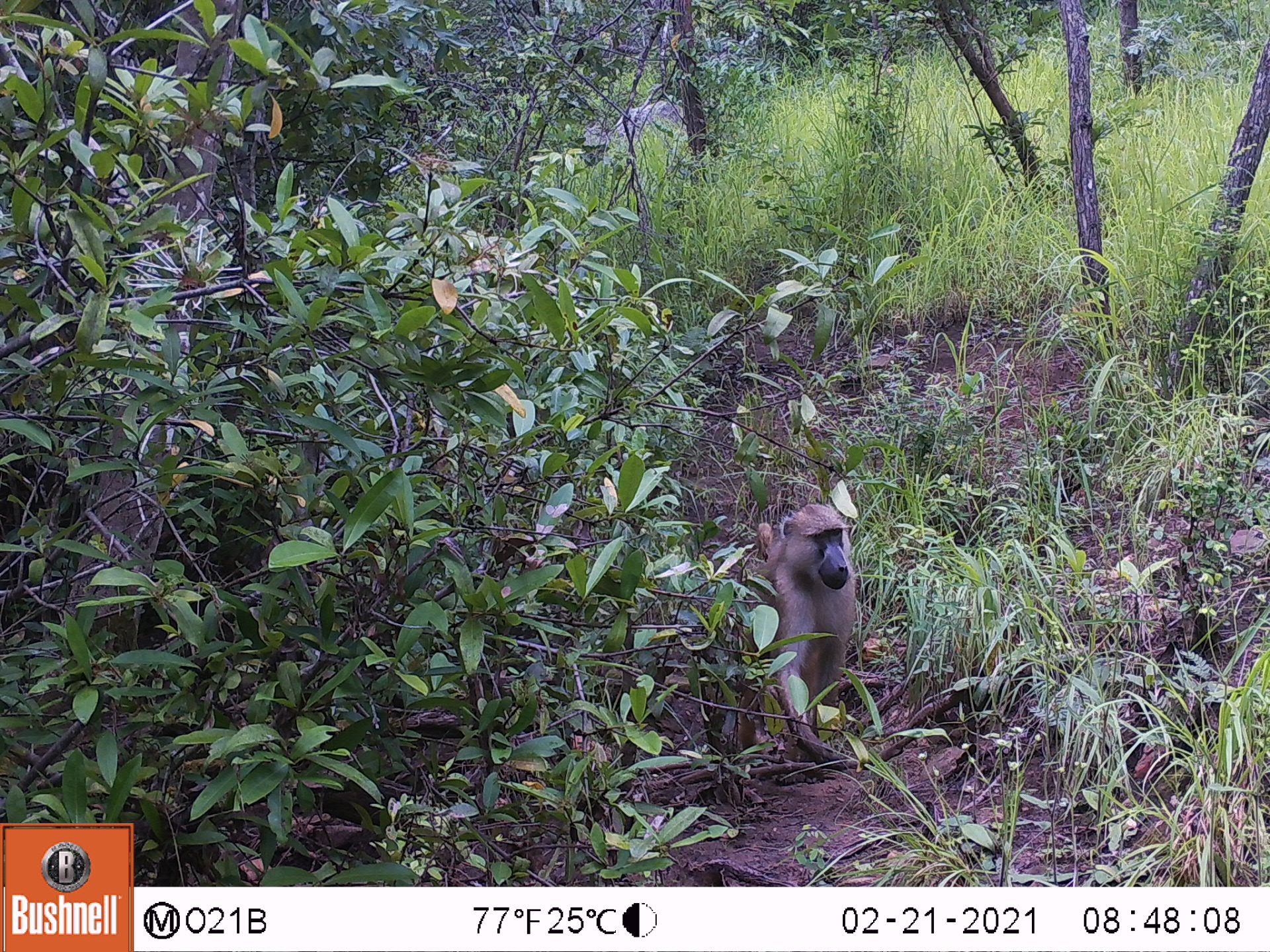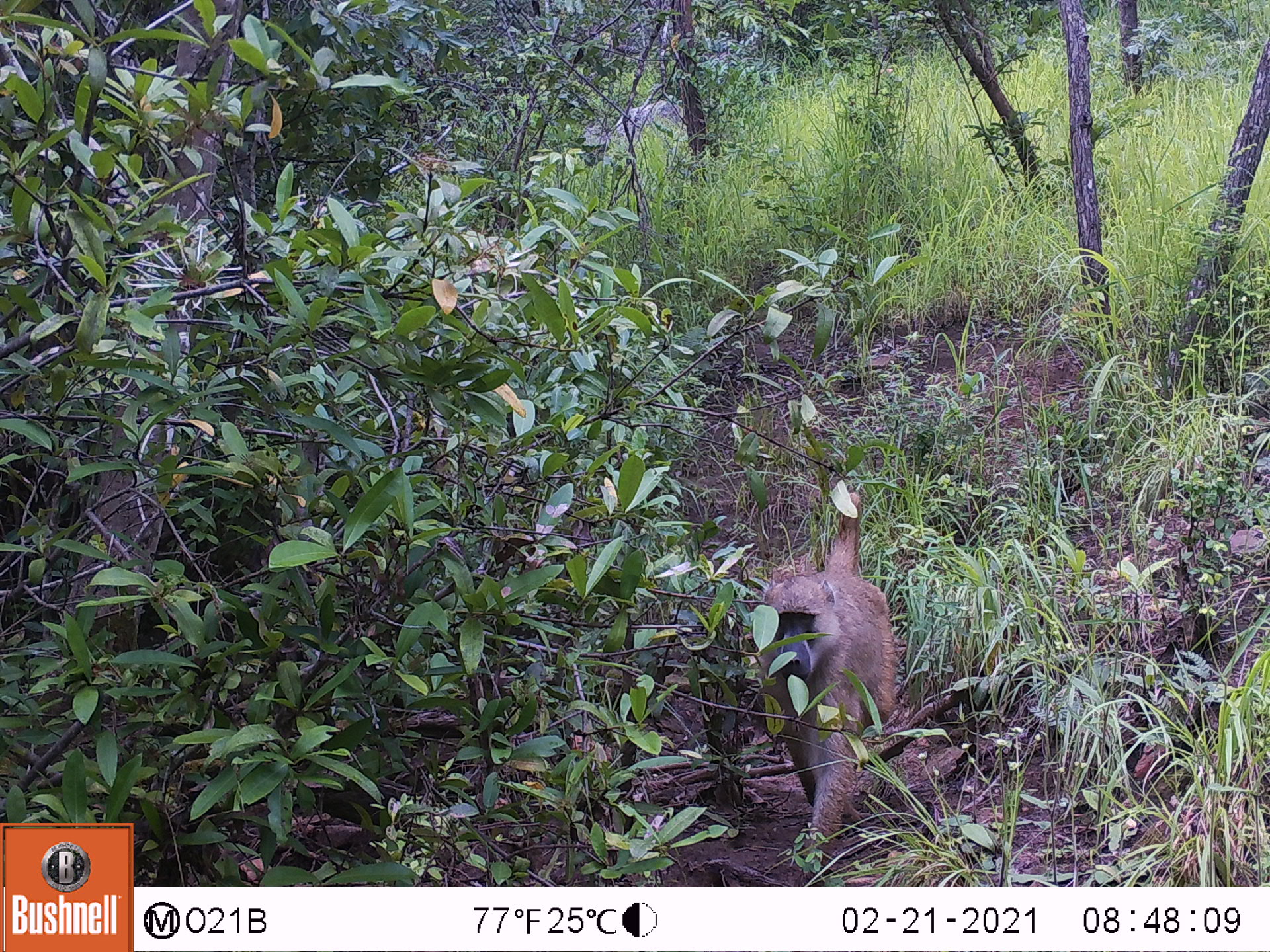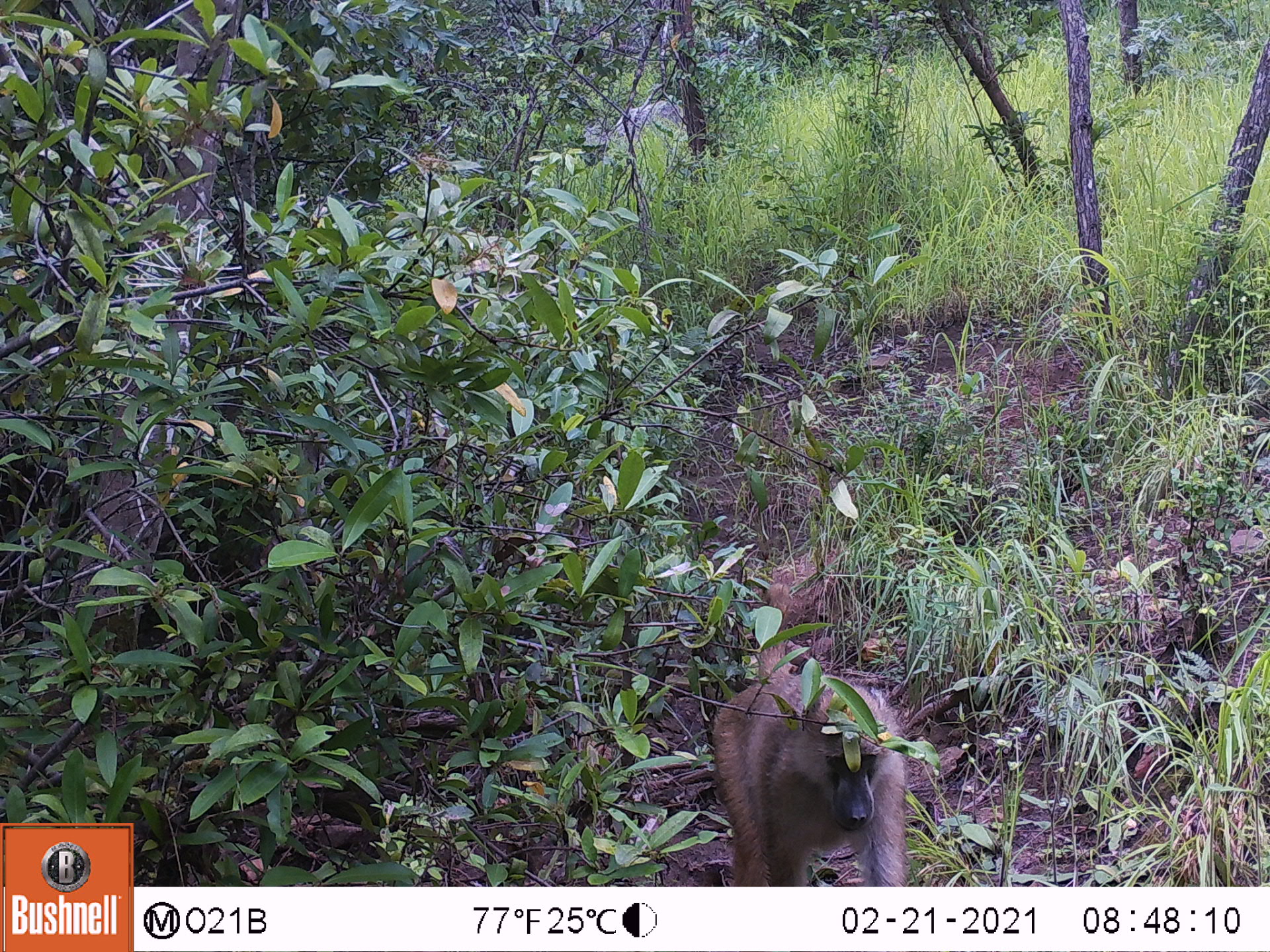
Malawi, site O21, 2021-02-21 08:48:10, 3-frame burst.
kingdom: Animalia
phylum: Chordata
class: Mammalia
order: Primates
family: Cercopithecidae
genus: Papio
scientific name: Papio cynocephalus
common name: yellow baboon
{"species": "yellow baboon (Papio cynocephalus)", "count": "1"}